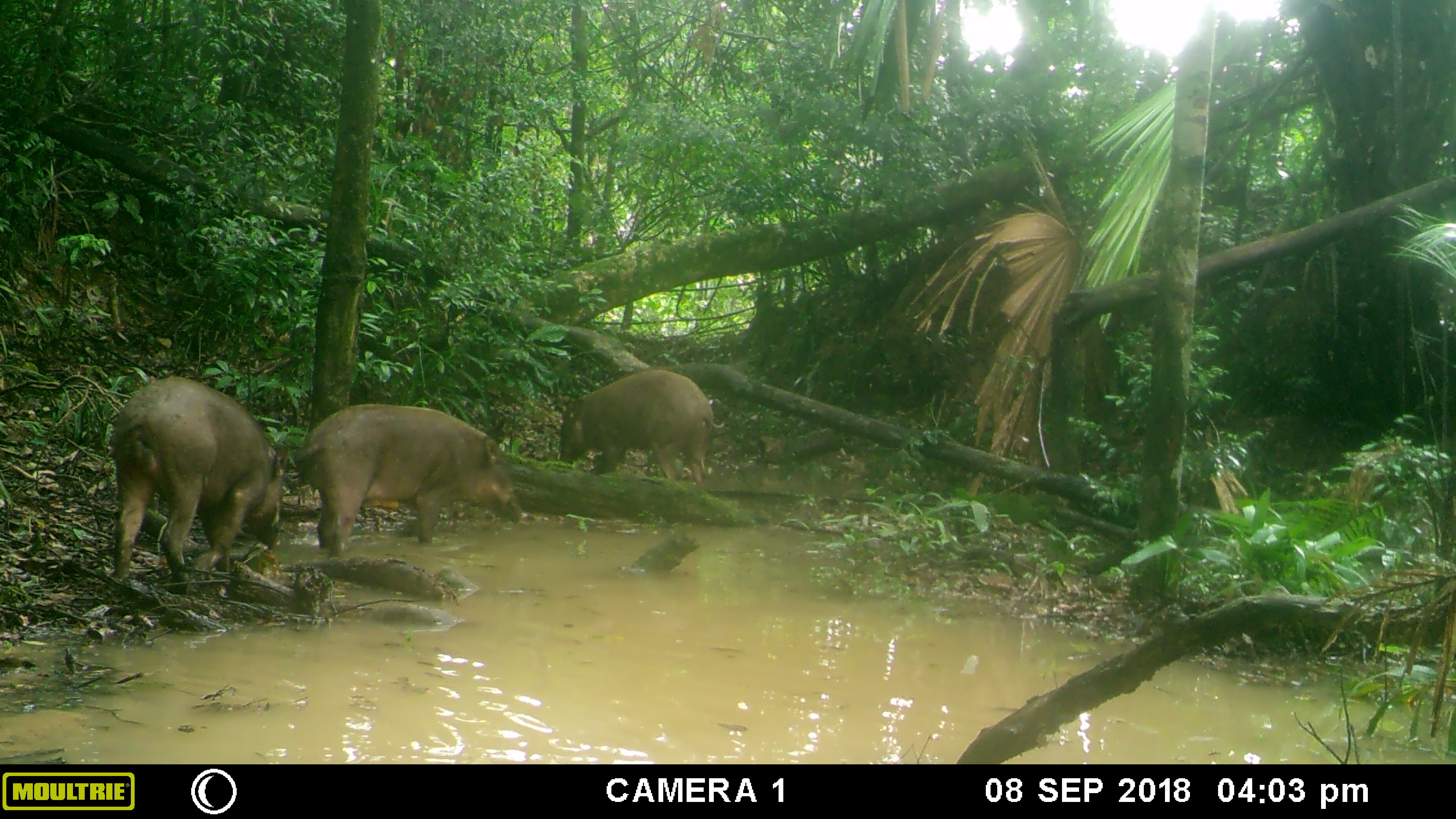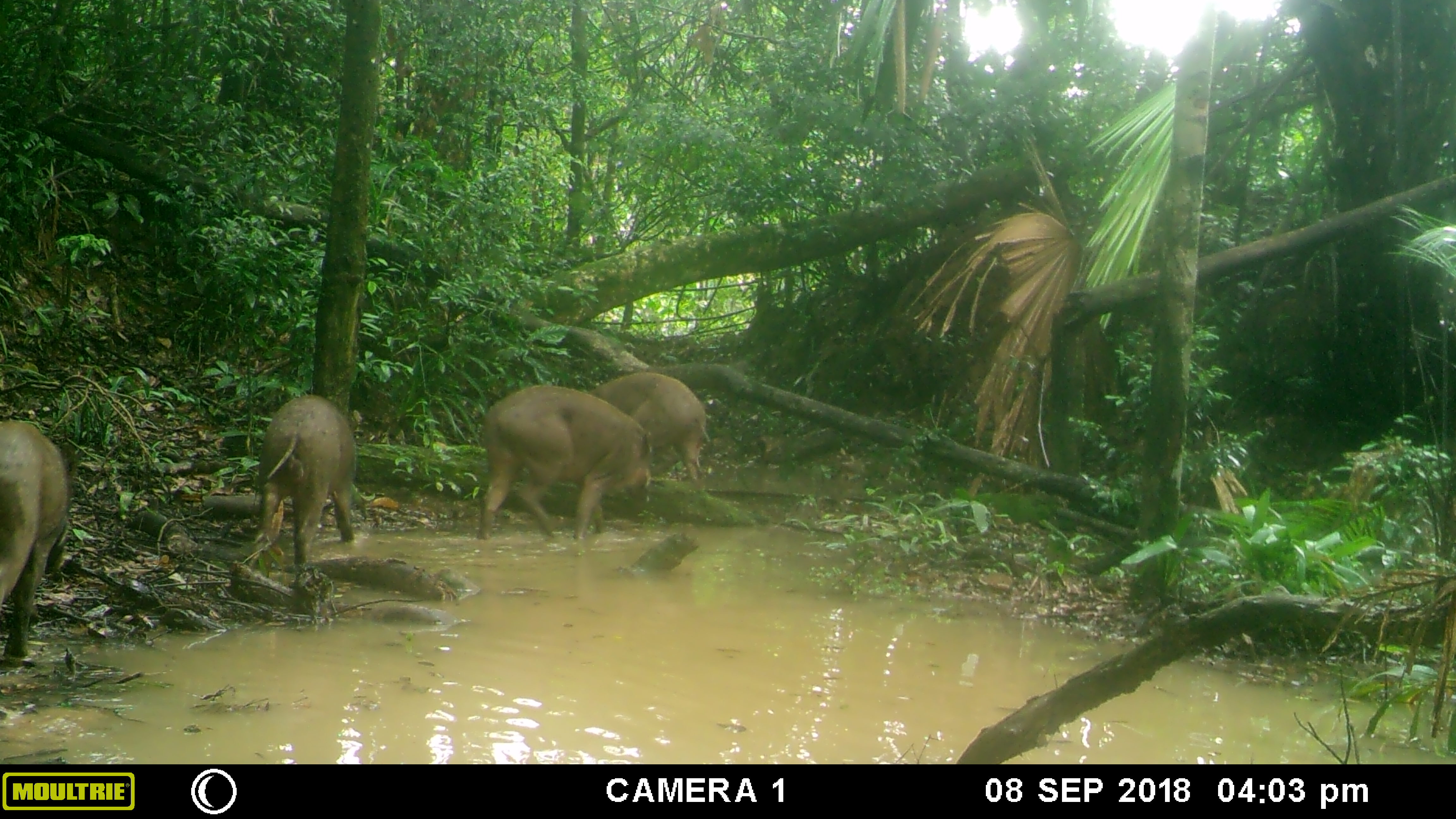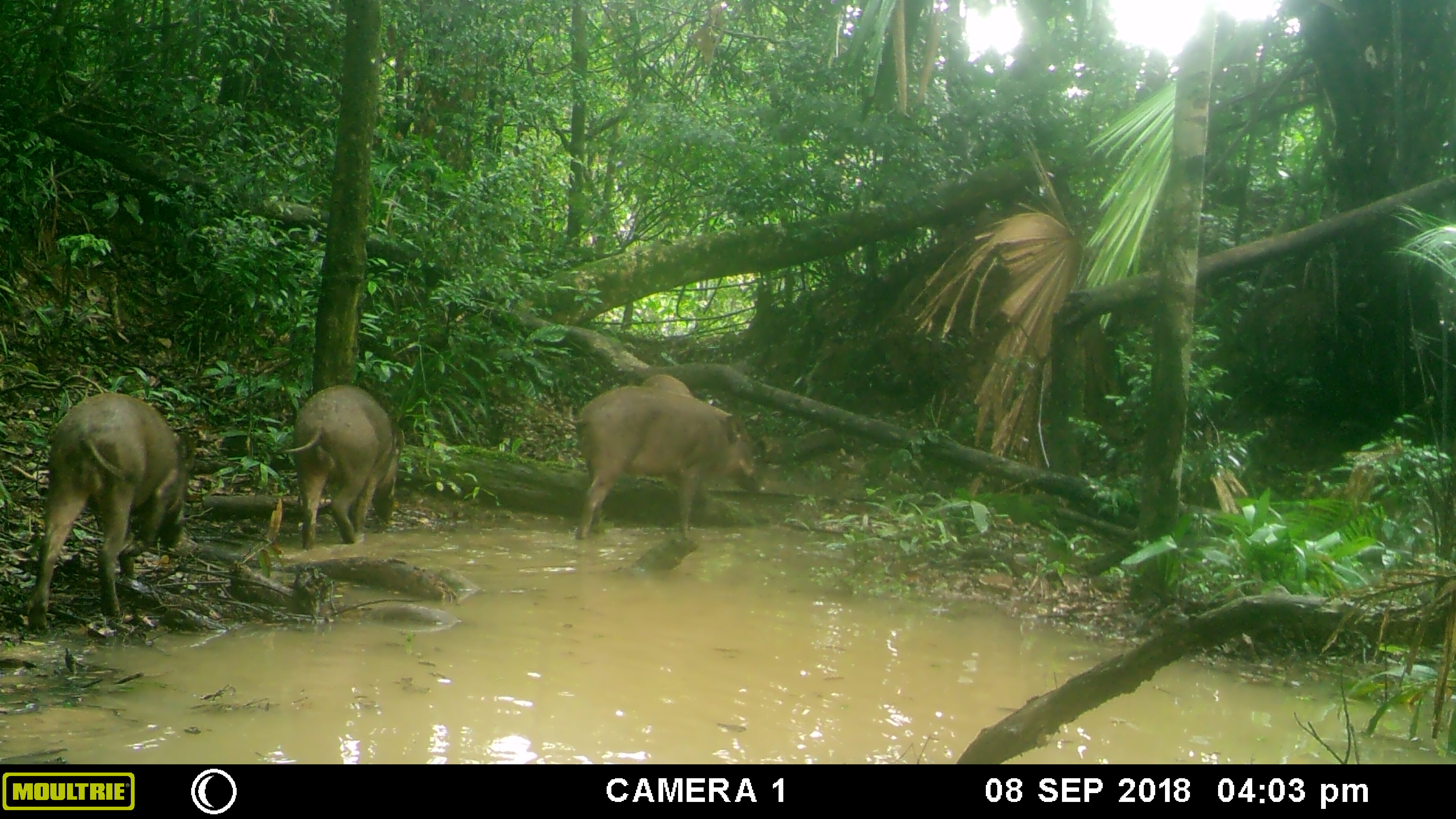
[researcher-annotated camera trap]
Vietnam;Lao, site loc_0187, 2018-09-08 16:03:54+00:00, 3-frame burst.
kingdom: Animalia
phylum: Chordata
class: Mammalia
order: Artiodactyla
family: Suidae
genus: Sus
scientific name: Sus scrofa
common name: eurasian wild pig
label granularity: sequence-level